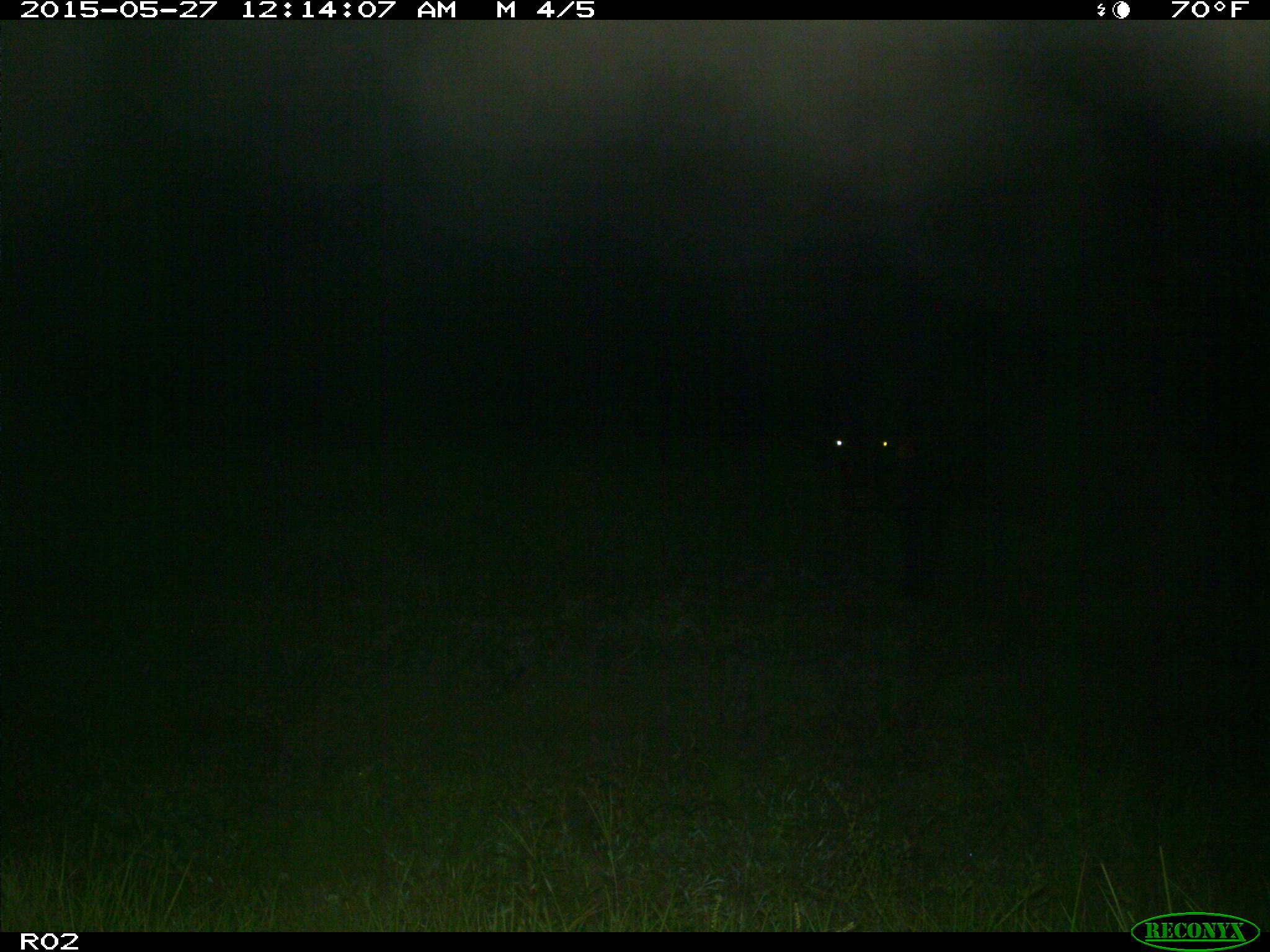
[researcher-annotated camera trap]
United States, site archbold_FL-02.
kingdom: Animalia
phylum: Chordata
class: Mammalia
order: Artiodactyla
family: Bovidae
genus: Bos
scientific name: Bos taurus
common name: domestic cow